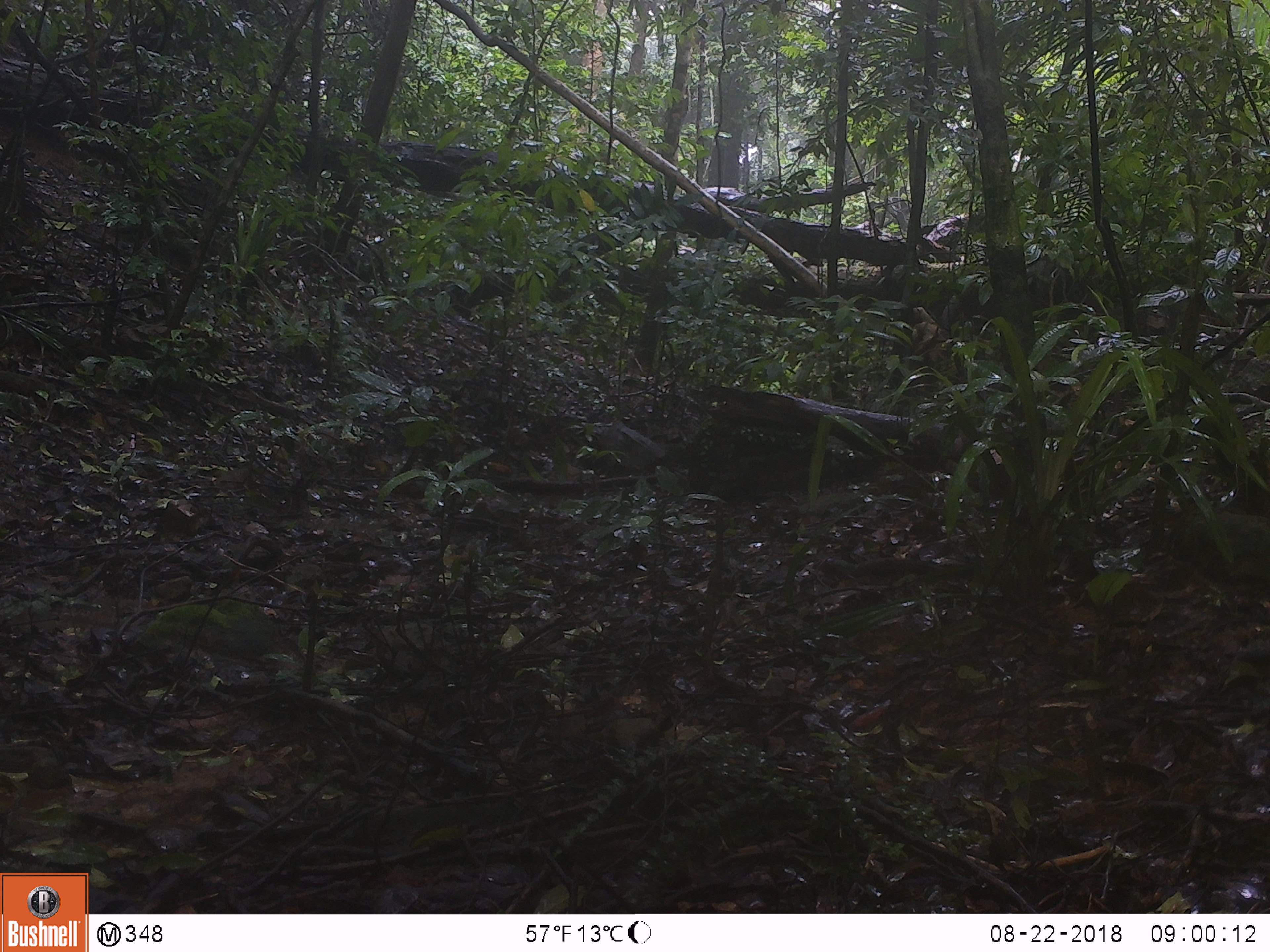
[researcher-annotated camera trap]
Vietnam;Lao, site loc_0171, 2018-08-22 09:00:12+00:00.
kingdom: Animalia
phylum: Chordata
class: Mammalia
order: Primates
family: Cercopithecidae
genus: Macaca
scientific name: Macaca arctoides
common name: stump-tailed macaque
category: stump tailed macaque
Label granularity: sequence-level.